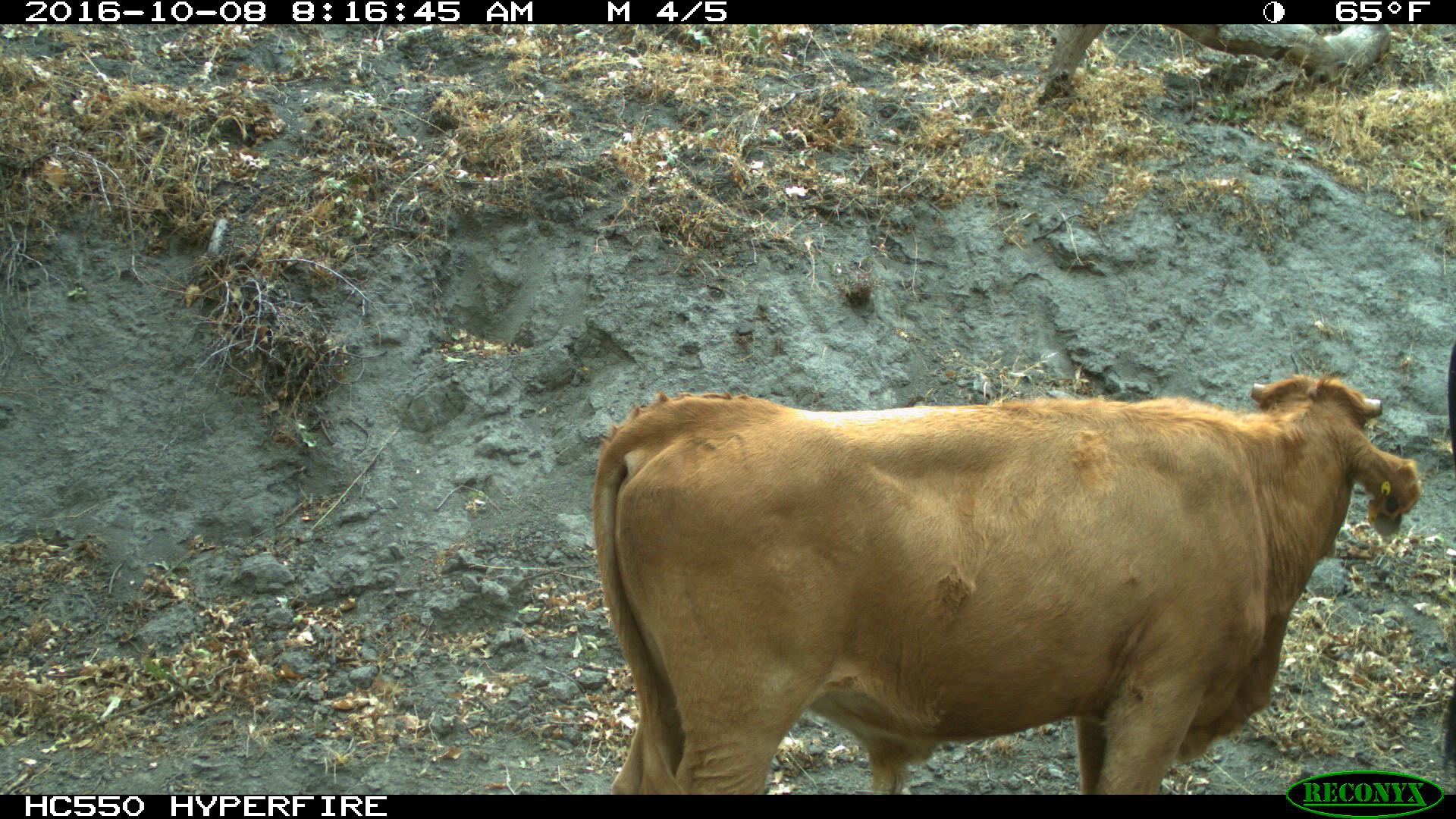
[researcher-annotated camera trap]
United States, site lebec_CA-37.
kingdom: Animalia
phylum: Chordata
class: Mammalia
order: Artiodactyla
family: Bovidae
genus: Bos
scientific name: Bos taurus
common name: domestic cow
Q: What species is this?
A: Bos taurus (domestic cow).